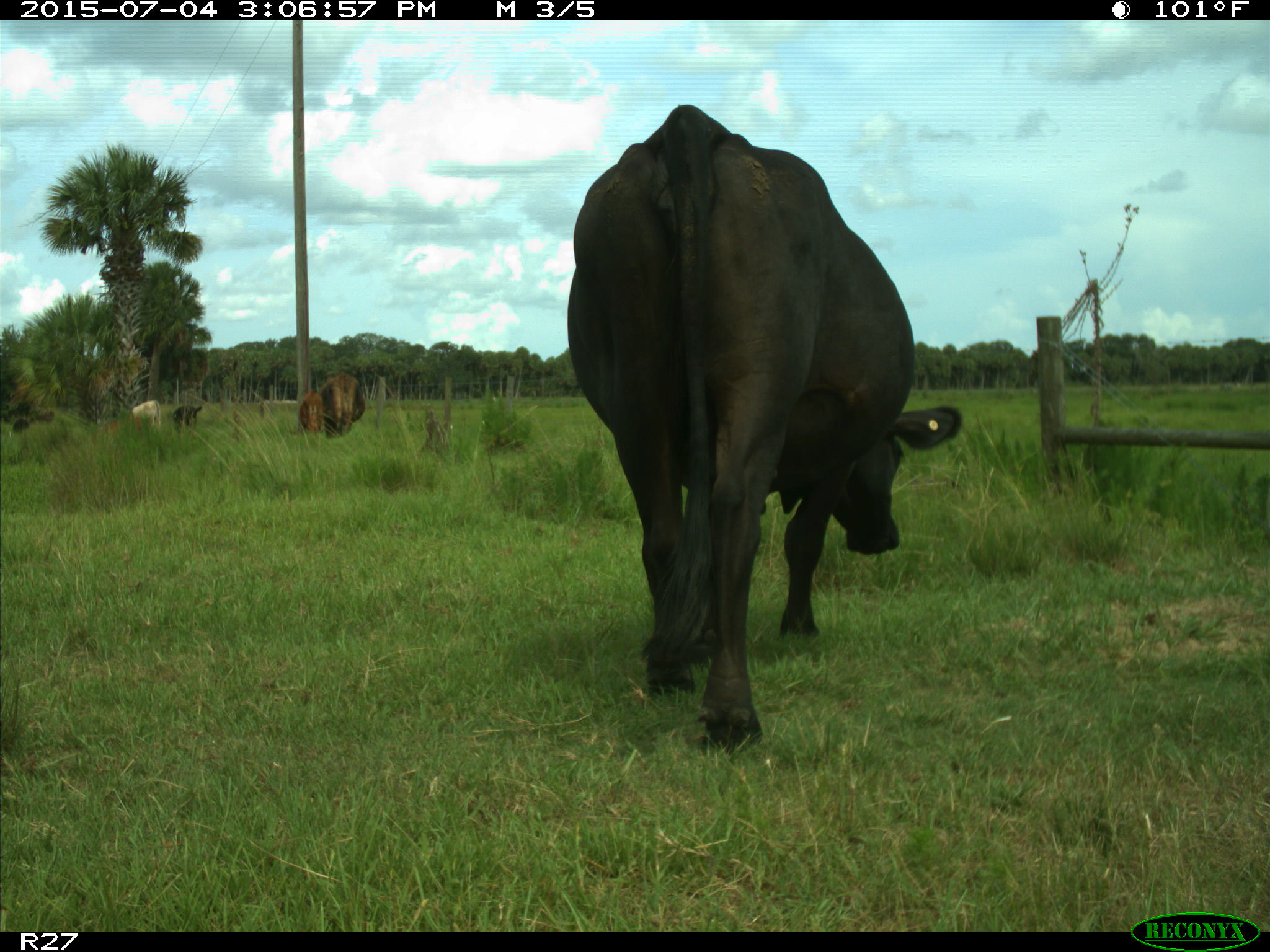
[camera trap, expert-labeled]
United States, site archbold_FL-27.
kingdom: Animalia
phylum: Chordata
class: Mammalia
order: Artiodactyla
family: Bovidae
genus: Bos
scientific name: Bos taurus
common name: domestic cow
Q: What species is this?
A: Bos taurus (domestic cow).